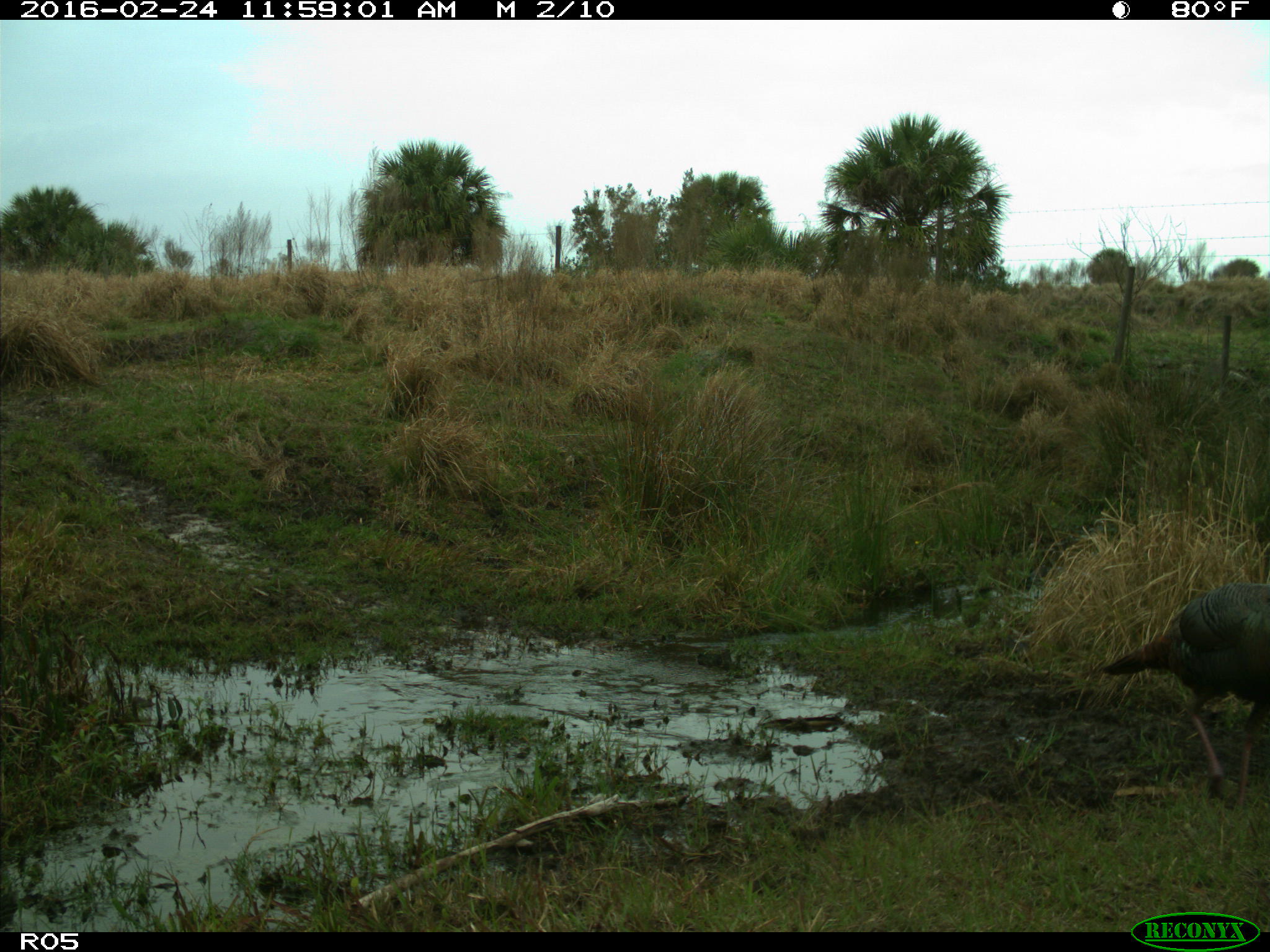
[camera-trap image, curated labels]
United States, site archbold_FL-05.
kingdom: Animalia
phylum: Chordata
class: Aves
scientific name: Aves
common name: birds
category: unidentified bird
Unidentified bird (birds) (Aves).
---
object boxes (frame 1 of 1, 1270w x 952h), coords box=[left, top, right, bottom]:
animal: box=[1101, 581, 1269, 808]